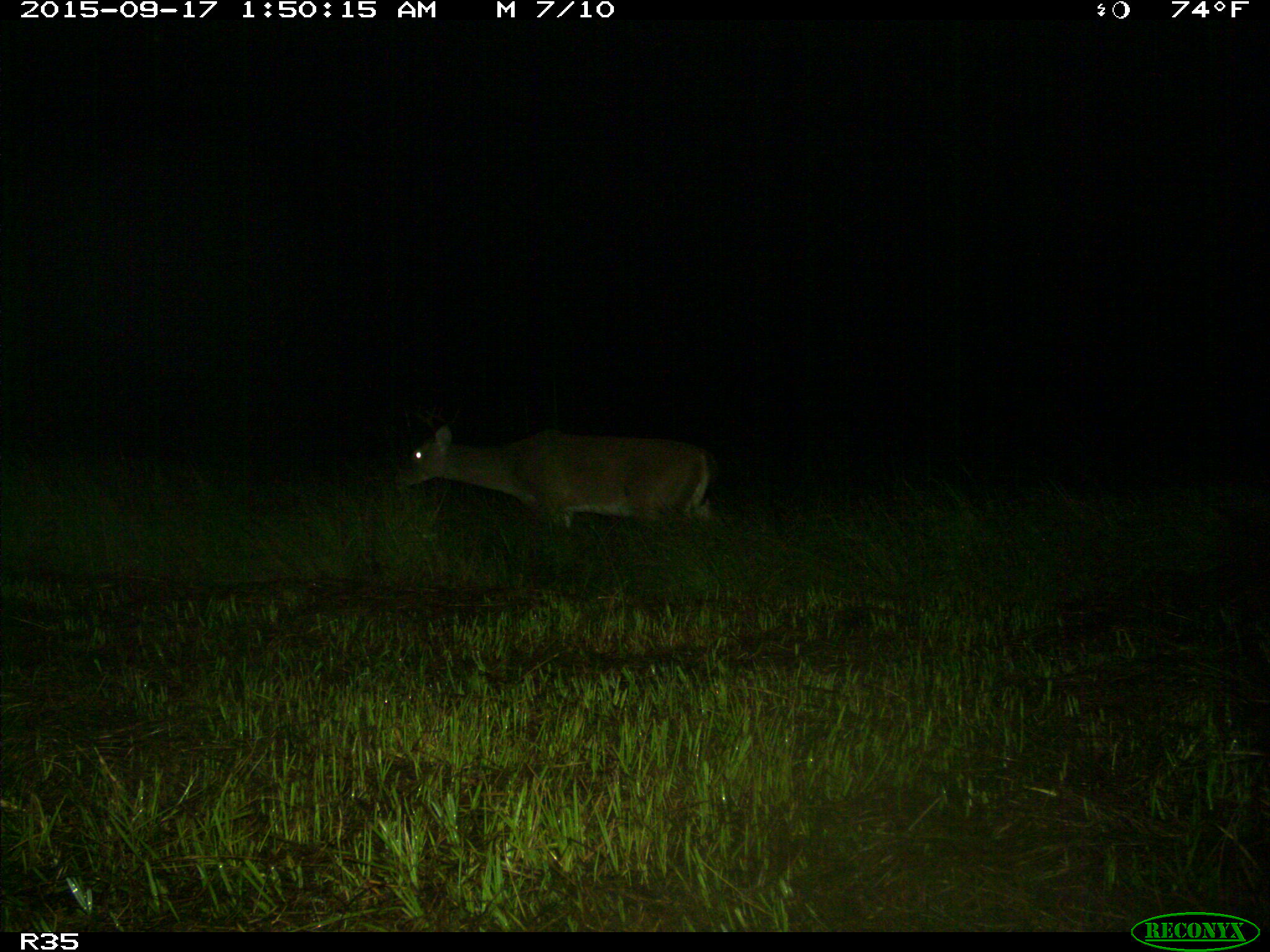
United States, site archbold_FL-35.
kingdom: Animalia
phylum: Chordata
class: Mammalia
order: Artiodactyla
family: Cervidae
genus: Odocoileus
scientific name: Odocoileus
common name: deer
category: unidentified deer